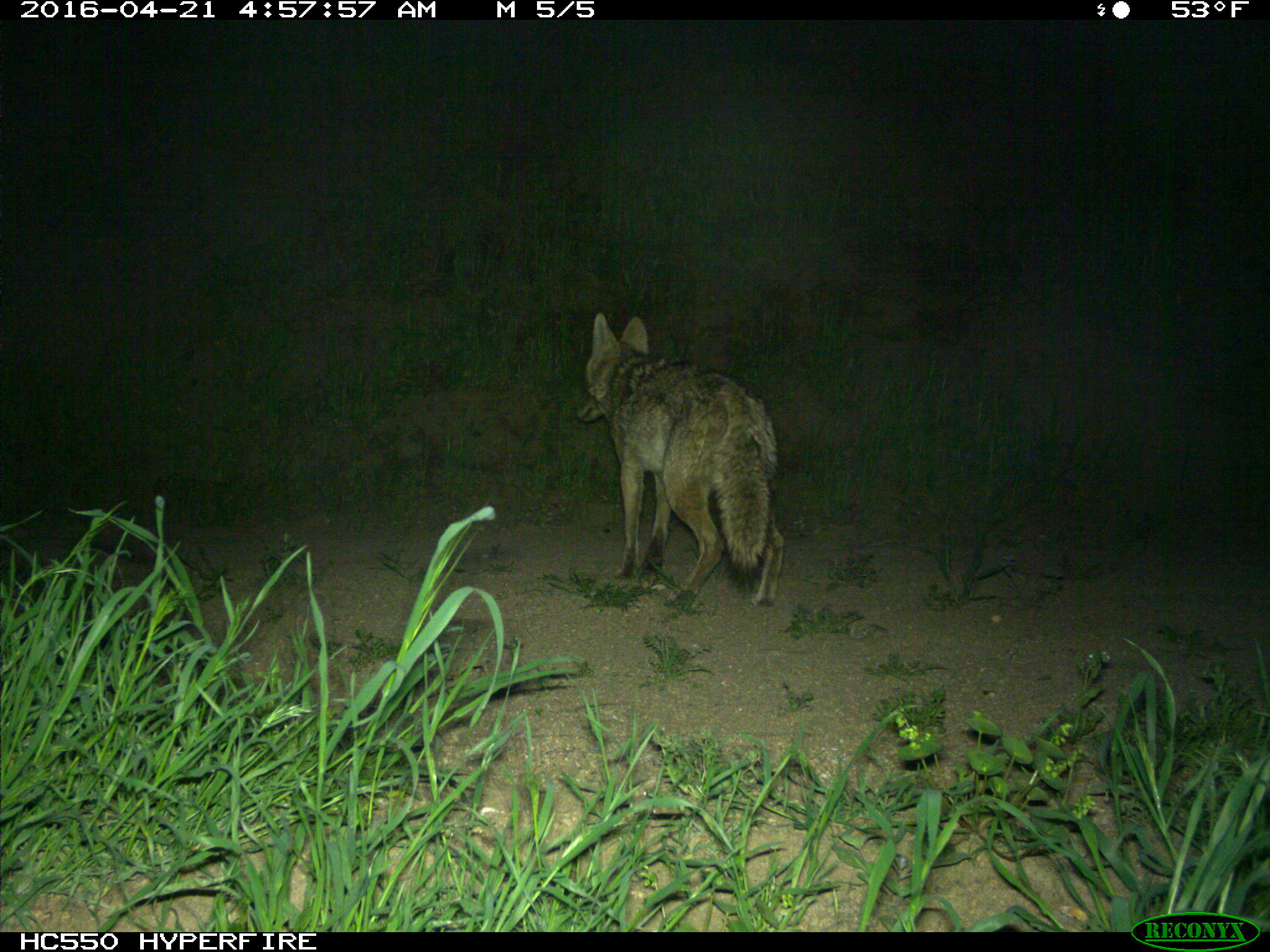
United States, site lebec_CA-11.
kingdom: Animalia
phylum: Chordata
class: Mammalia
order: Carnivora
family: Canidae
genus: Canis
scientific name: Canis latrans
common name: coyote